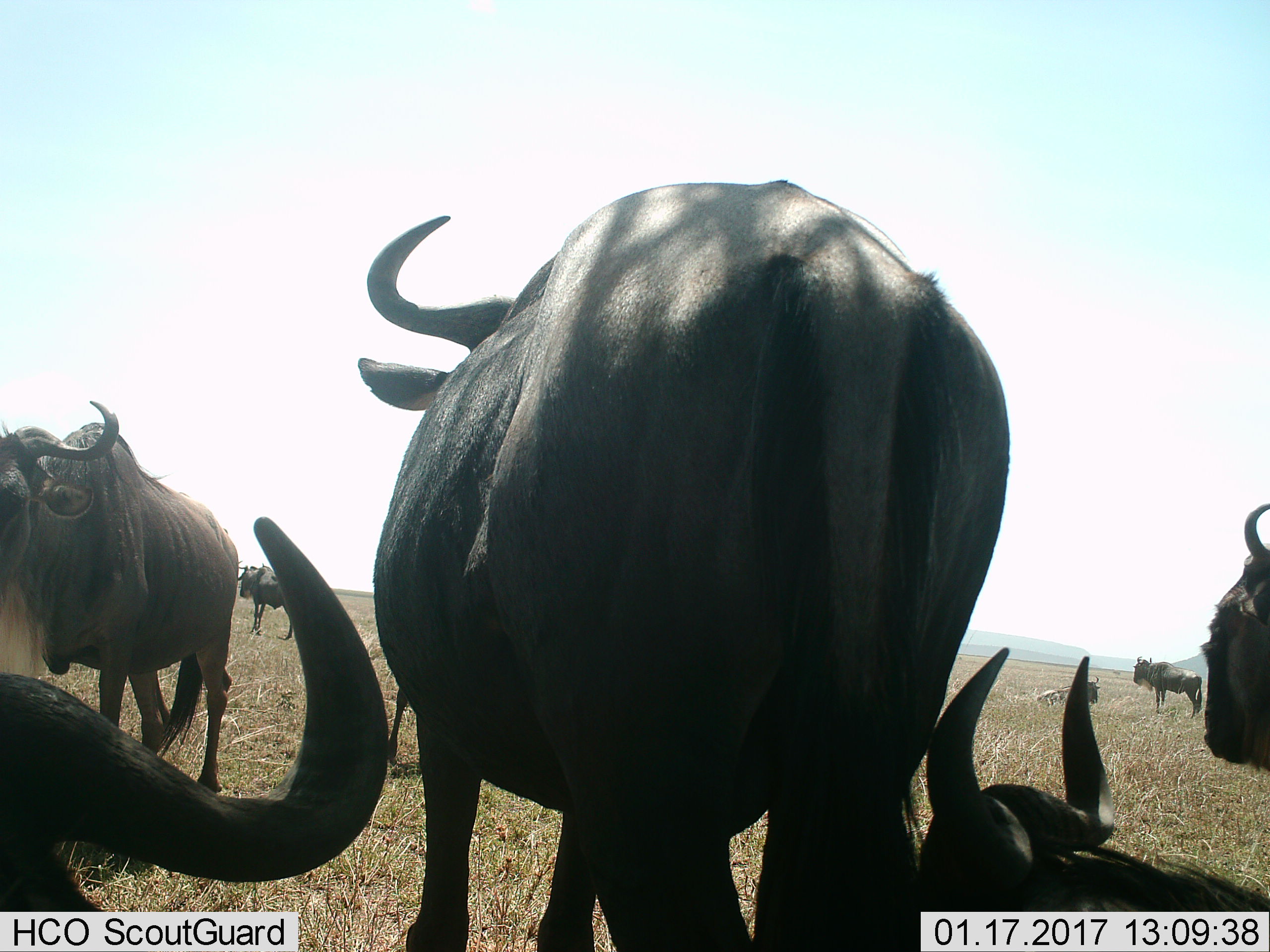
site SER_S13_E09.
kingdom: Animalia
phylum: Chordata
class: Mammalia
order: Artiodactyla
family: Bovidae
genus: Connochaetes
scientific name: Connochaetes taurinus taurinus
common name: blue wildebeest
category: wildebeestblue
Wildebeestblue (blue wildebeest) (Connochaetes taurinus taurinus), count 9. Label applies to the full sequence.